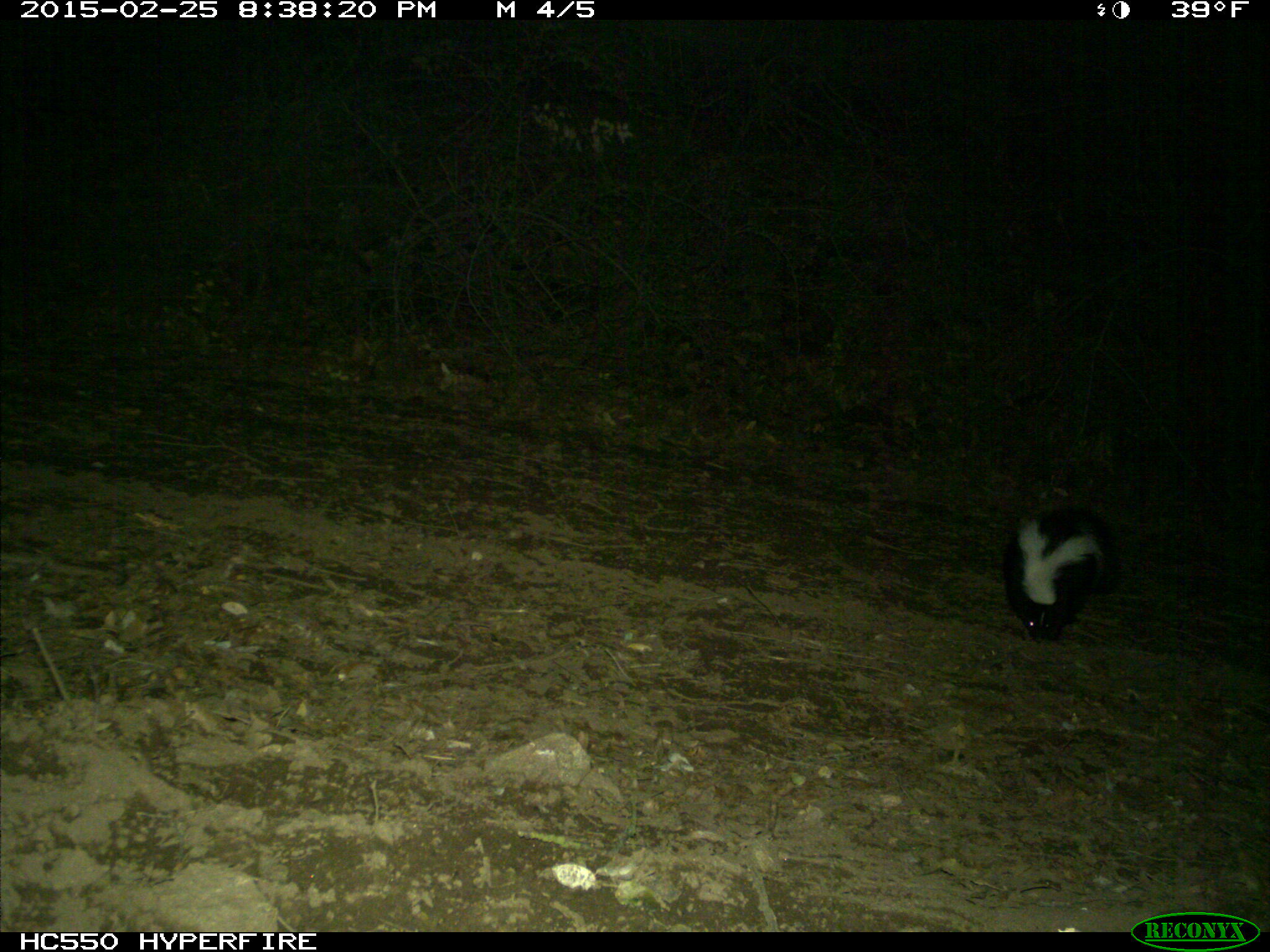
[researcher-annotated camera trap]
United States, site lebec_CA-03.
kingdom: Animalia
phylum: Chordata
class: Mammalia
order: Carnivora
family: Mephitidae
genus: Mephitis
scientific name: Mephitis mephitis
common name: striped skunk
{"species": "Mephitis mephitis (striped skunk)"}